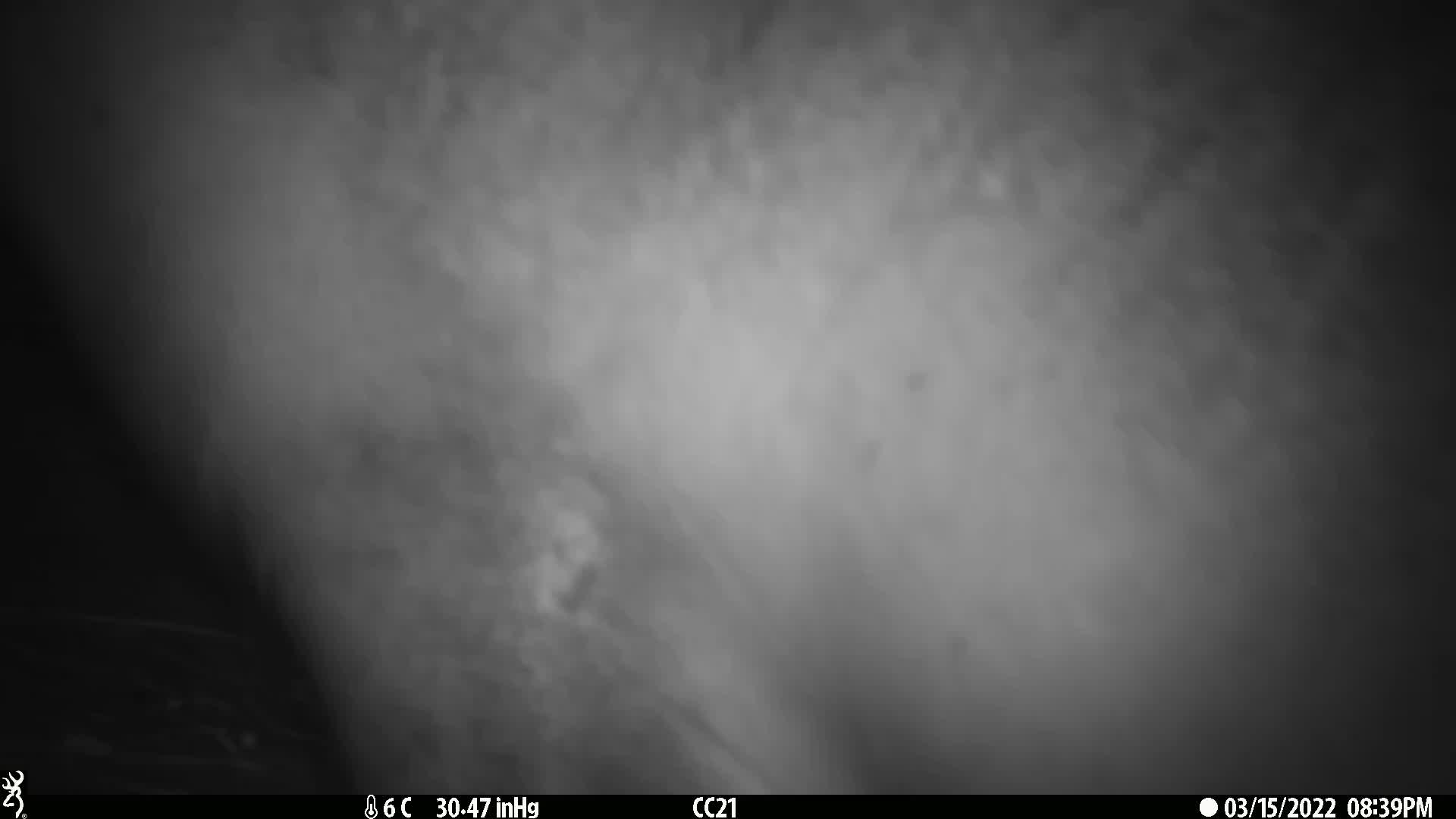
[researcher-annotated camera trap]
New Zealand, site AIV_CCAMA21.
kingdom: Animalia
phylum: Chordata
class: Mammalia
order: Carnivora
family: Otariidae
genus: Phocarctos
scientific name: Phocarctos hookeri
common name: new zealand sea lion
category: sealion